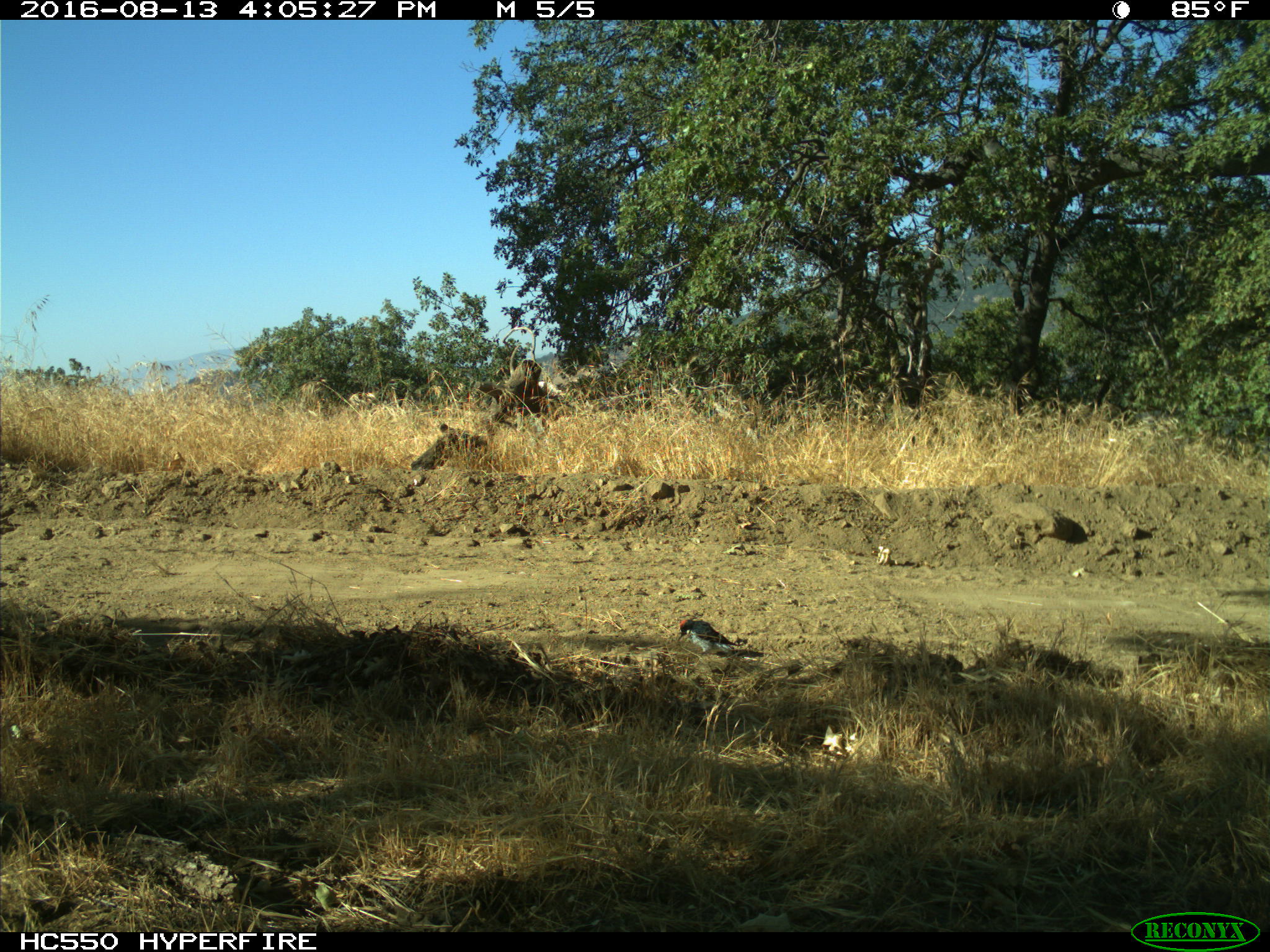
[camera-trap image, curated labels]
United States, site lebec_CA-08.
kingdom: Animalia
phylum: Chordata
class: Aves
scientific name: Aves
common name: birds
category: unidentified bird